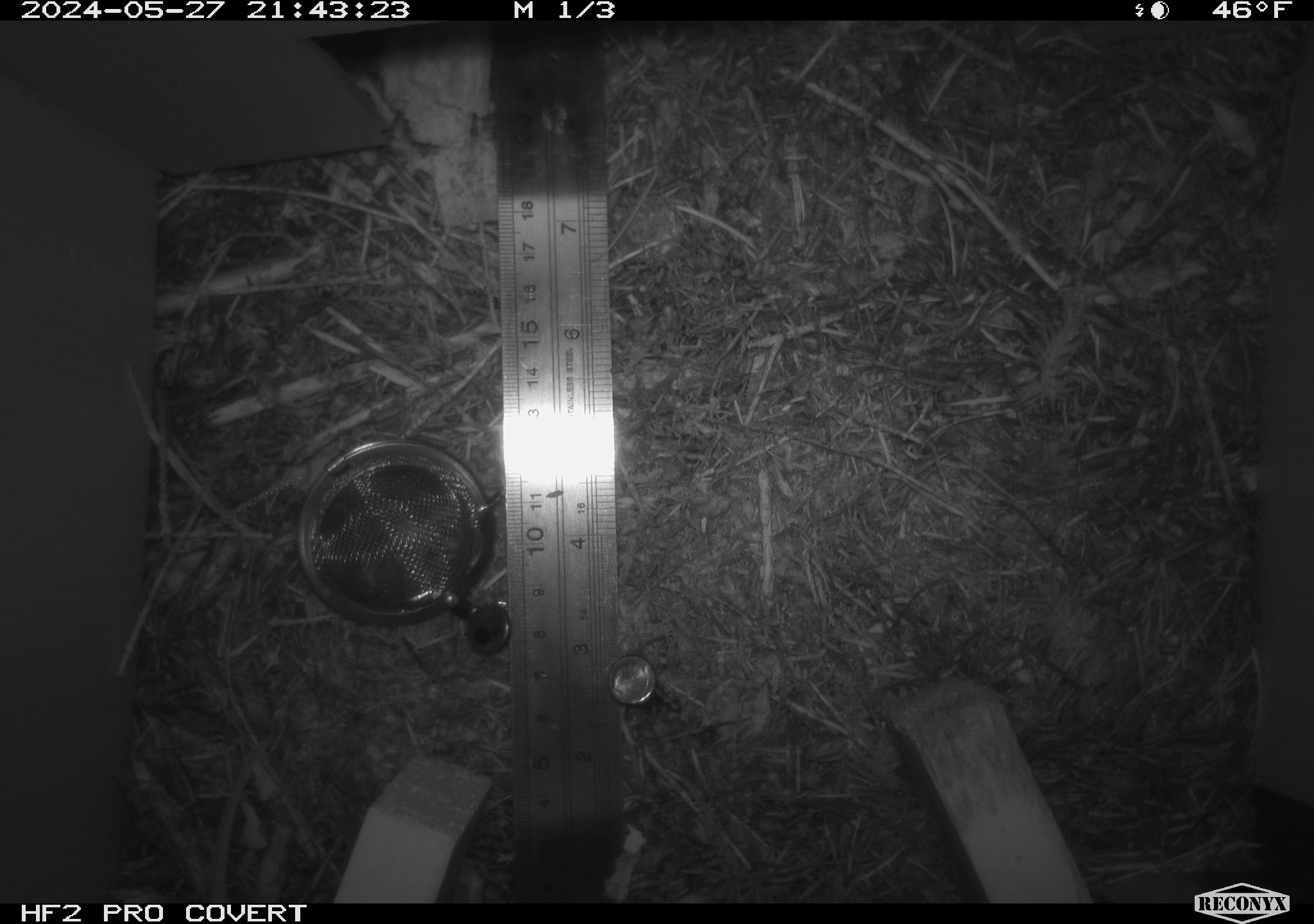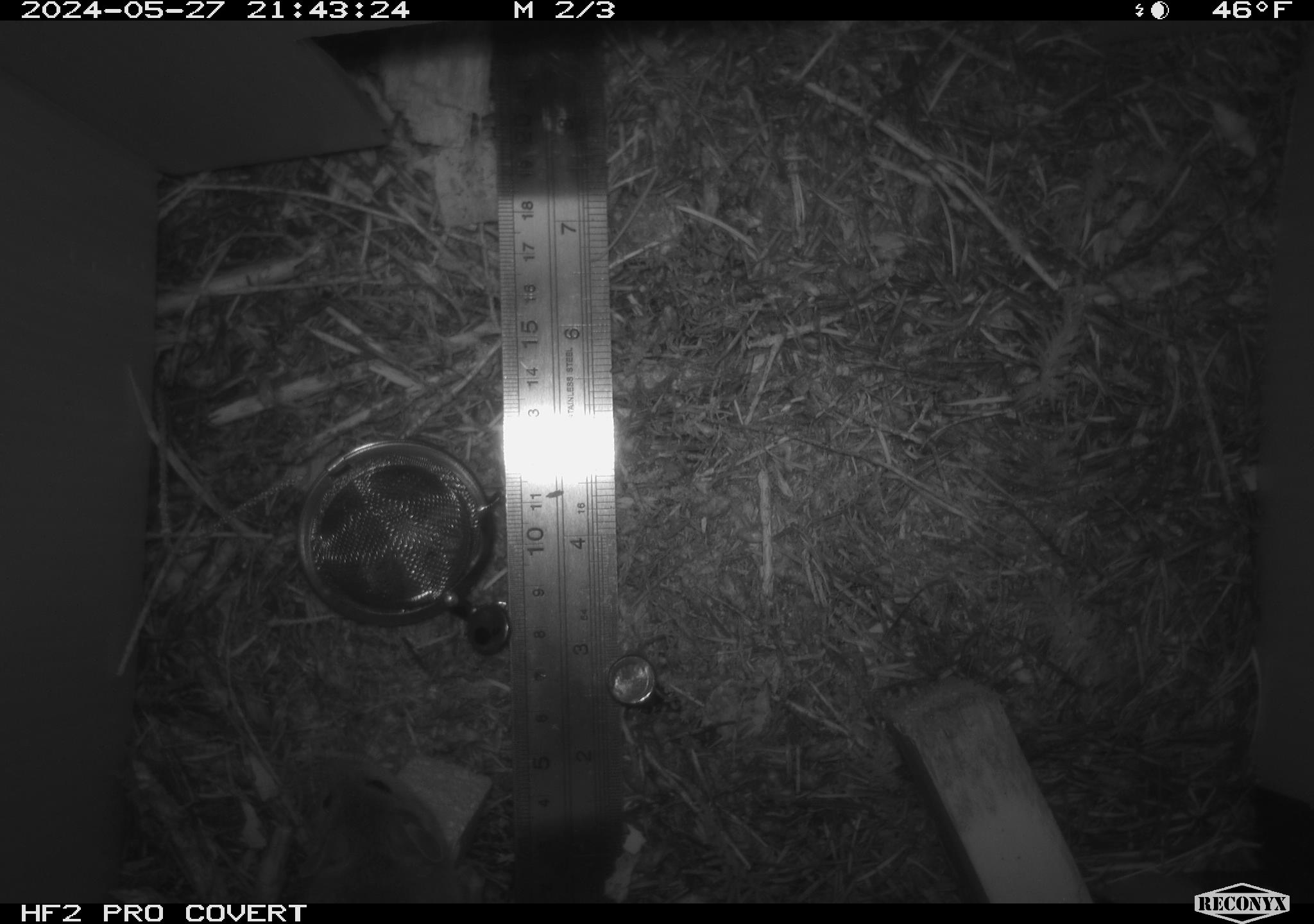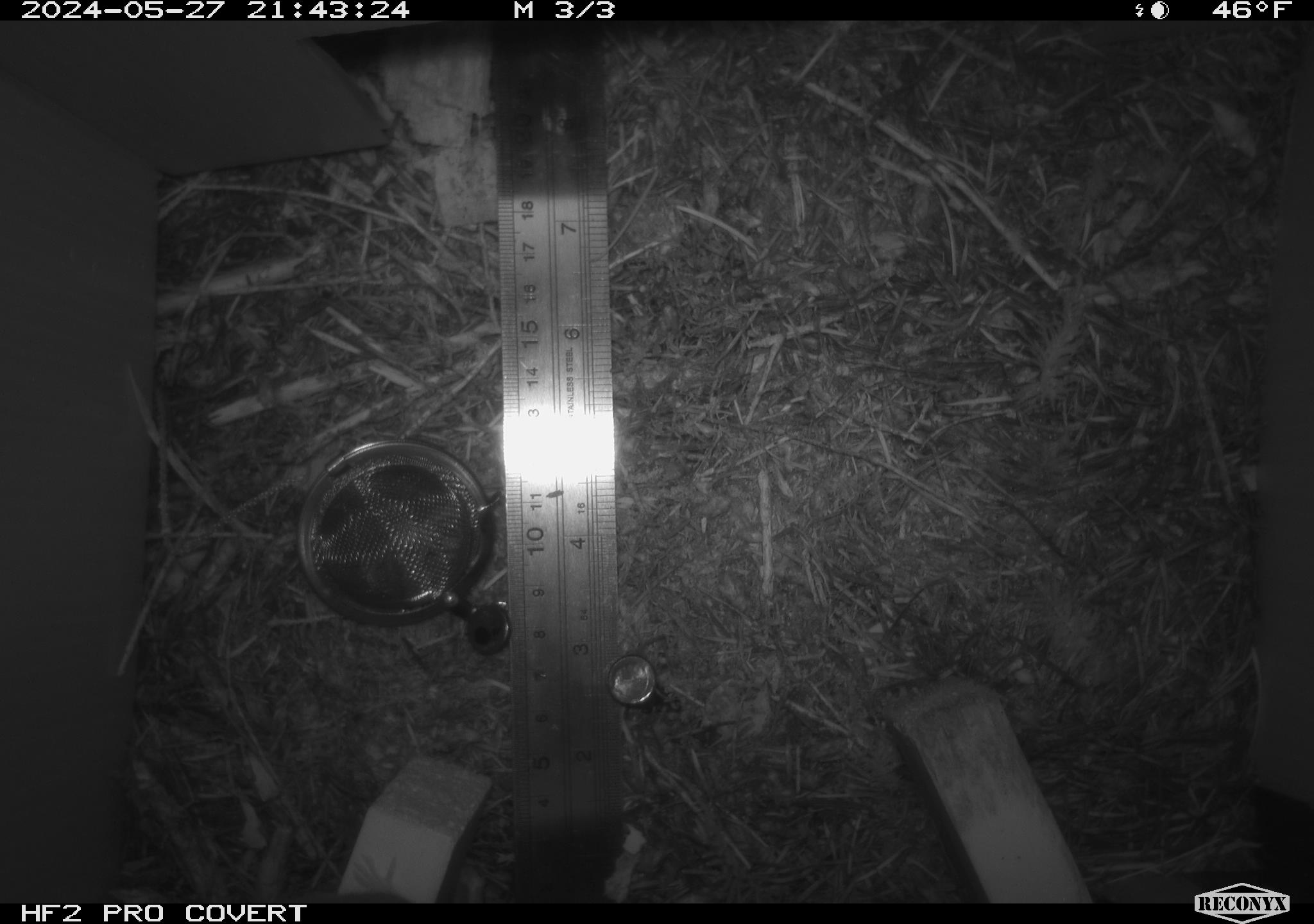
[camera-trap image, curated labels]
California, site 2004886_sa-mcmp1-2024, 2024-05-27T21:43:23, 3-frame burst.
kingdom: Animalia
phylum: Chordata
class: Mammalia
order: Rodentia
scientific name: Rodentia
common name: mouse species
Mouse species (Rodentia).